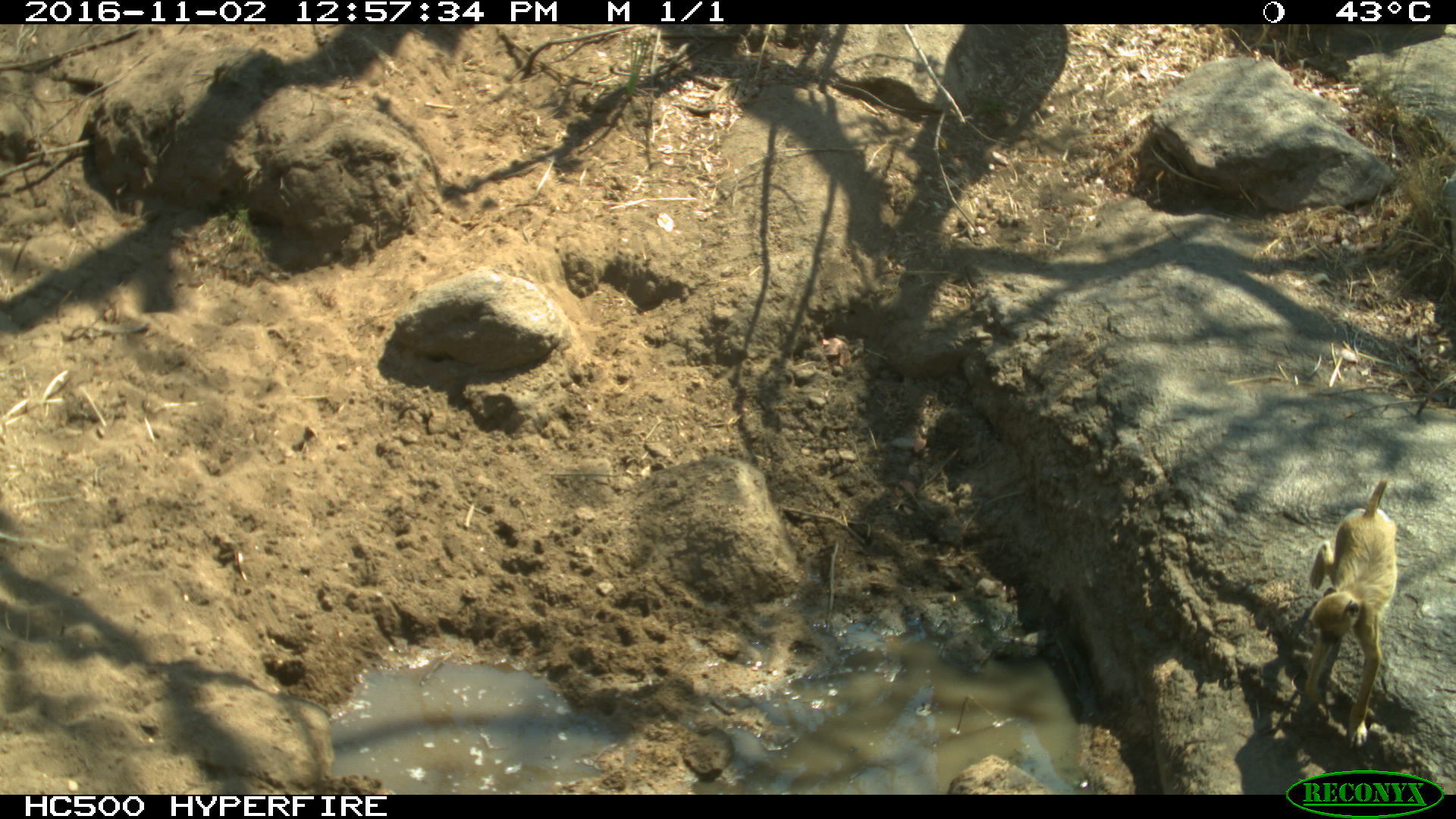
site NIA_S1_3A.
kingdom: Animalia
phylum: Chordata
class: Mammalia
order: Primates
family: Cercopithecidae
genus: Papio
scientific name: Papio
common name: baboon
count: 1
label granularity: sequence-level